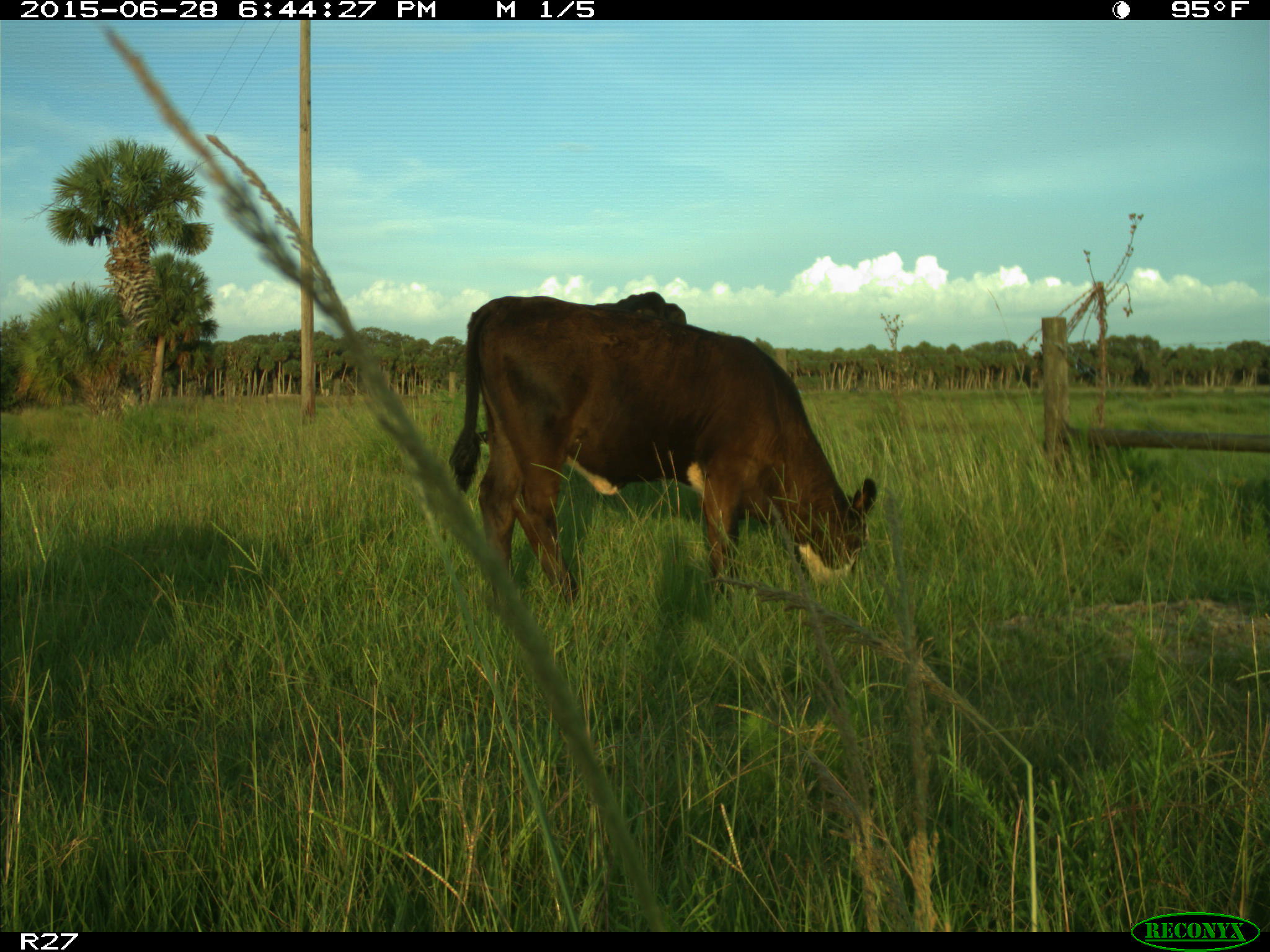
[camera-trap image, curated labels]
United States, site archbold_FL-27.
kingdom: Animalia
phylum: Chordata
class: Mammalia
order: Artiodactyla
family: Bovidae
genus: Bos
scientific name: Bos taurus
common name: domestic cow